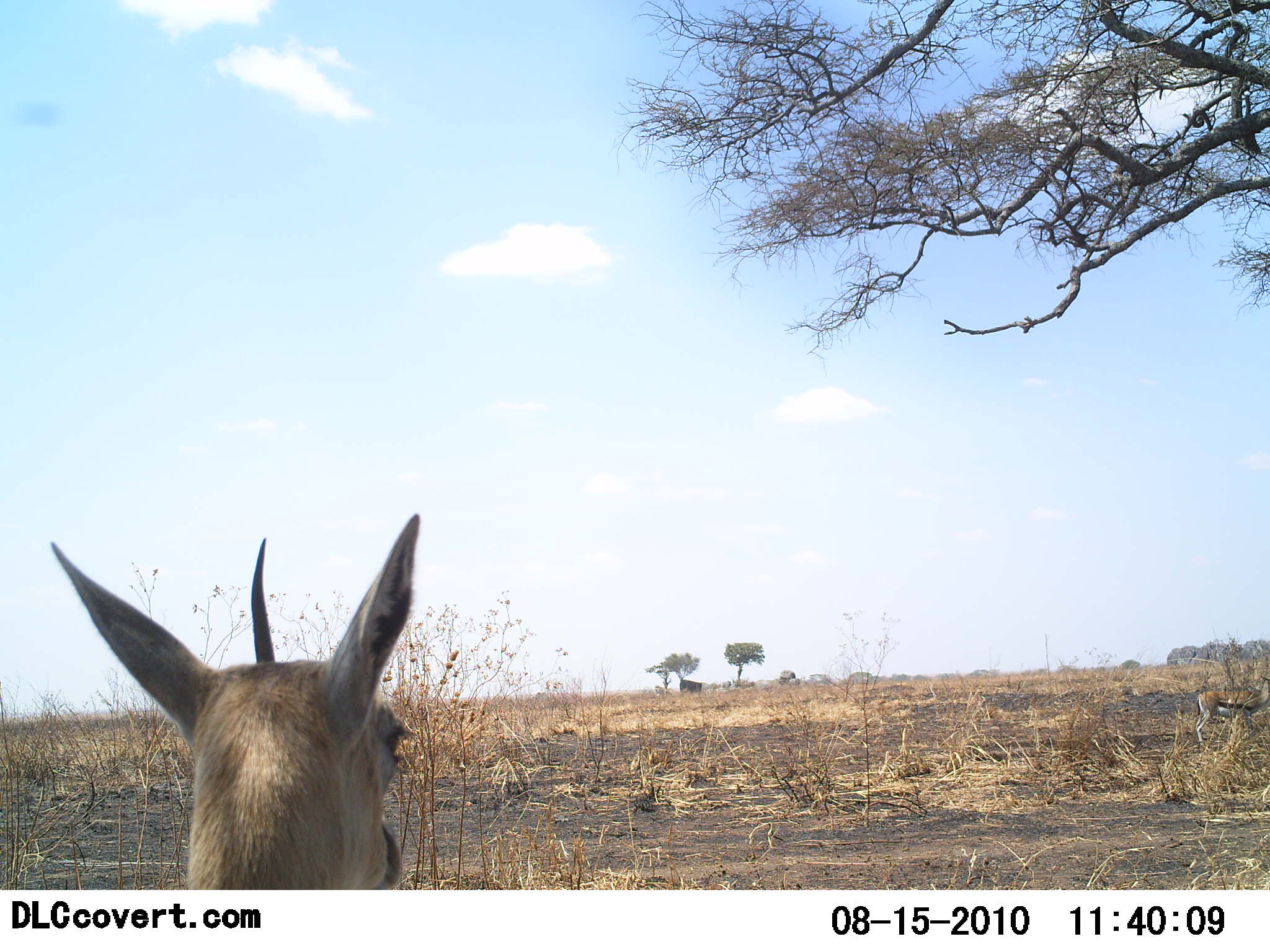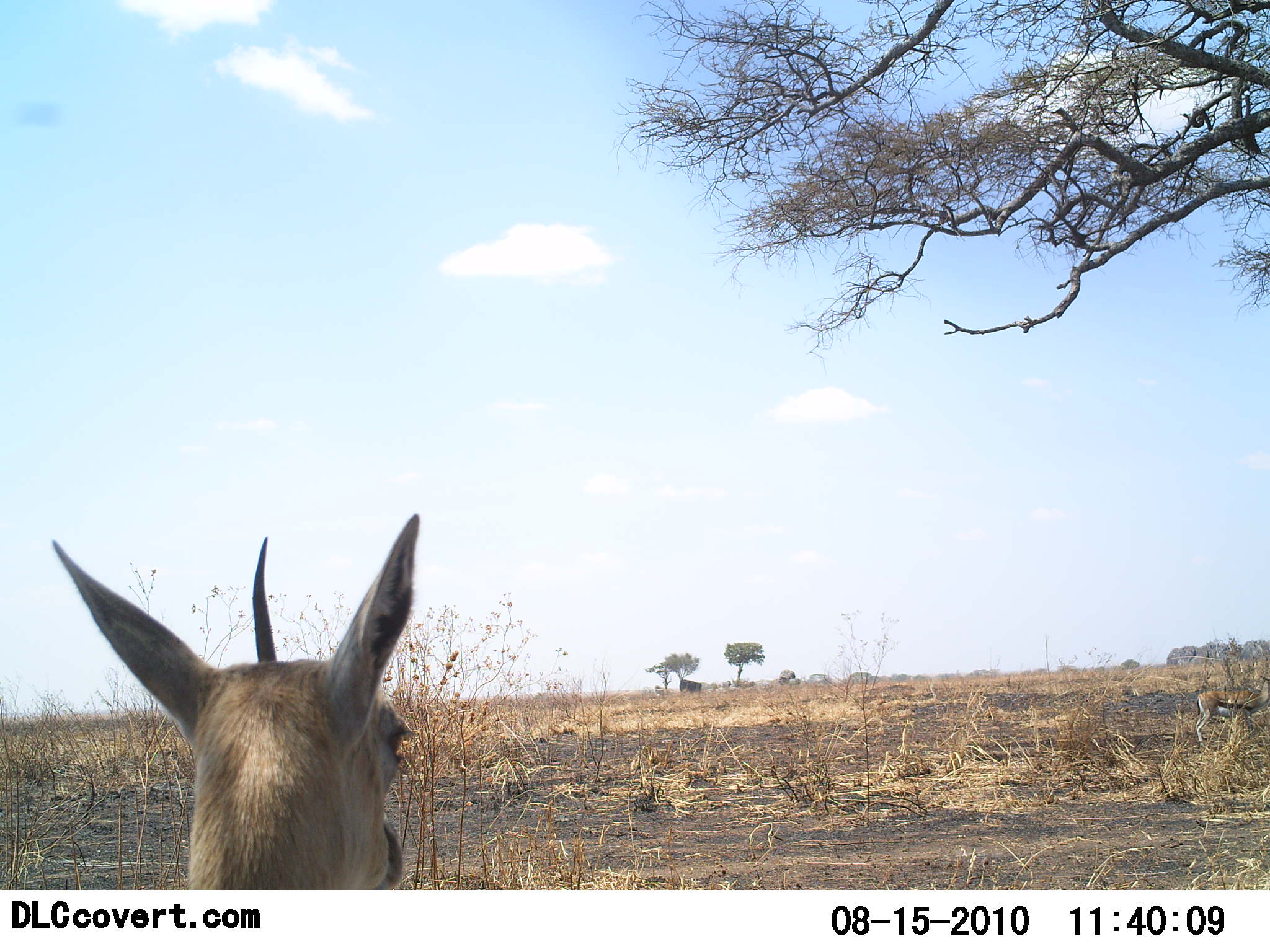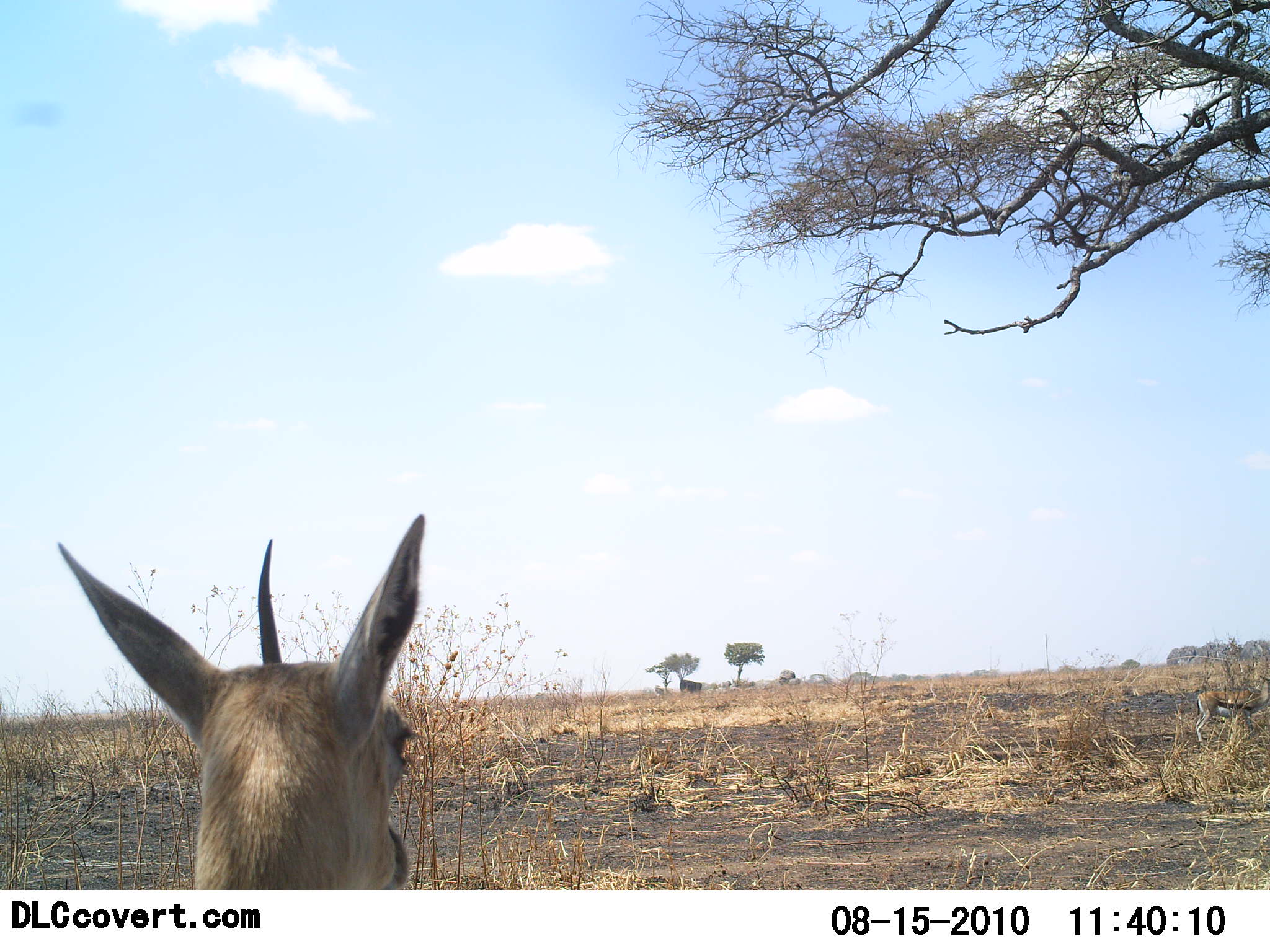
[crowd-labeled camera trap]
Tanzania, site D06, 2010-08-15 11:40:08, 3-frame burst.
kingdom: Animalia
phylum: Chordata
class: Mammalia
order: Artiodactyla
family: Bovidae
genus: Eudorcas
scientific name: Eudorcas thomsonii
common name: thomson's gazelle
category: gazellethomsons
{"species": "gazellethomsons (thomson's gazelle) (Eudorcas thomsonii)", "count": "1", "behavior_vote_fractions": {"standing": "85%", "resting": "15%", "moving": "0%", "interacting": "0%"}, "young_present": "0%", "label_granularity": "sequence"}